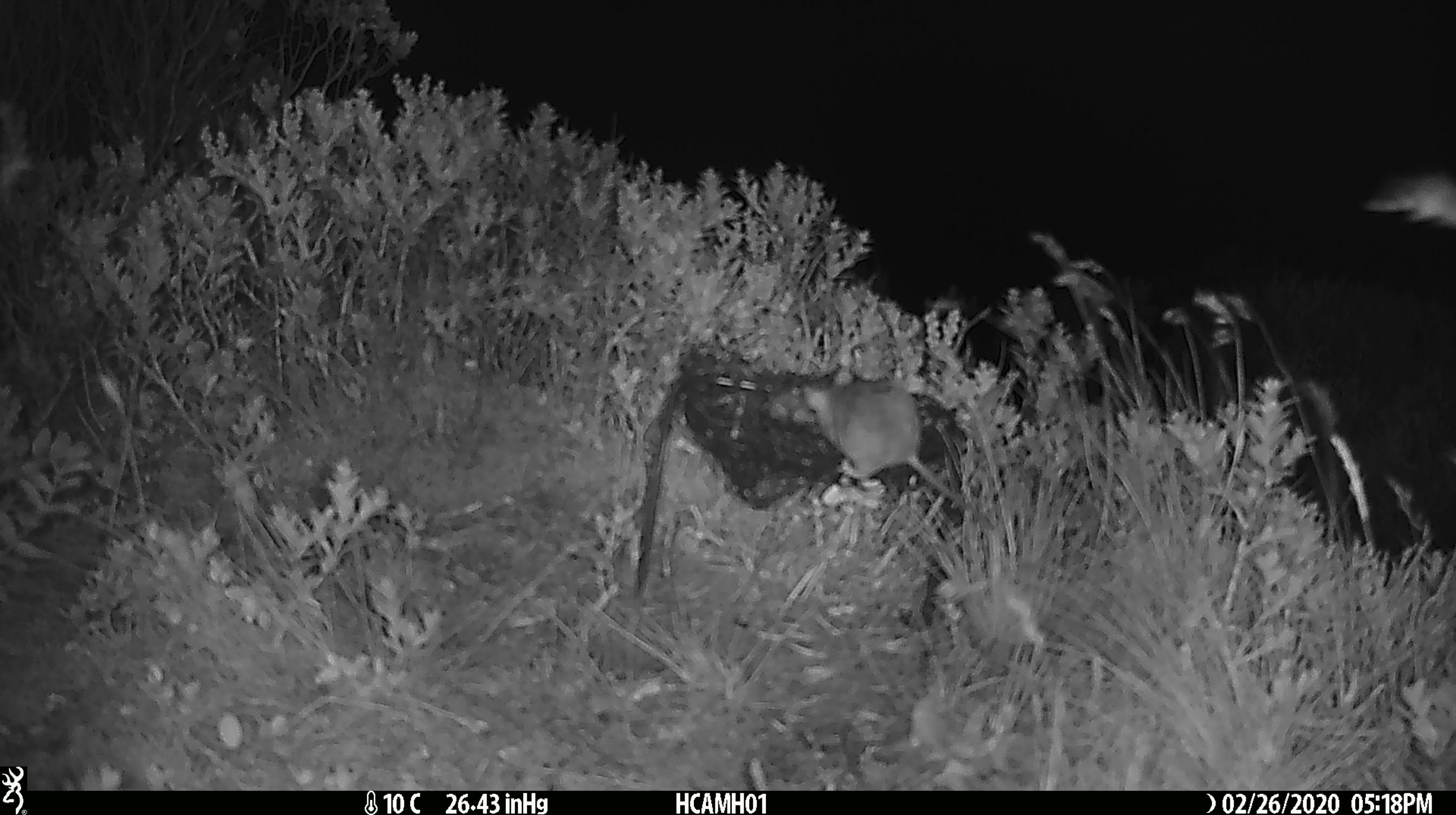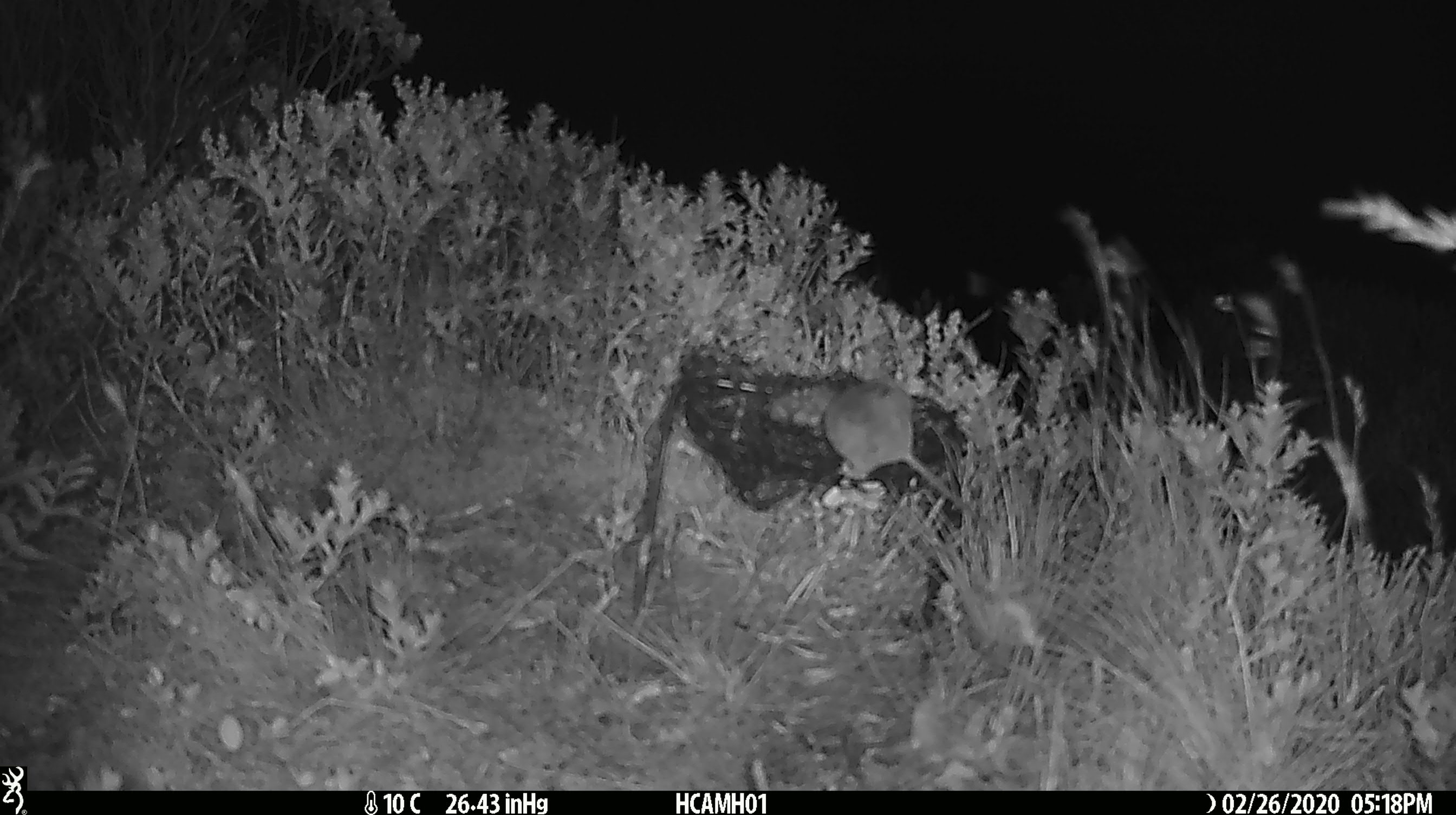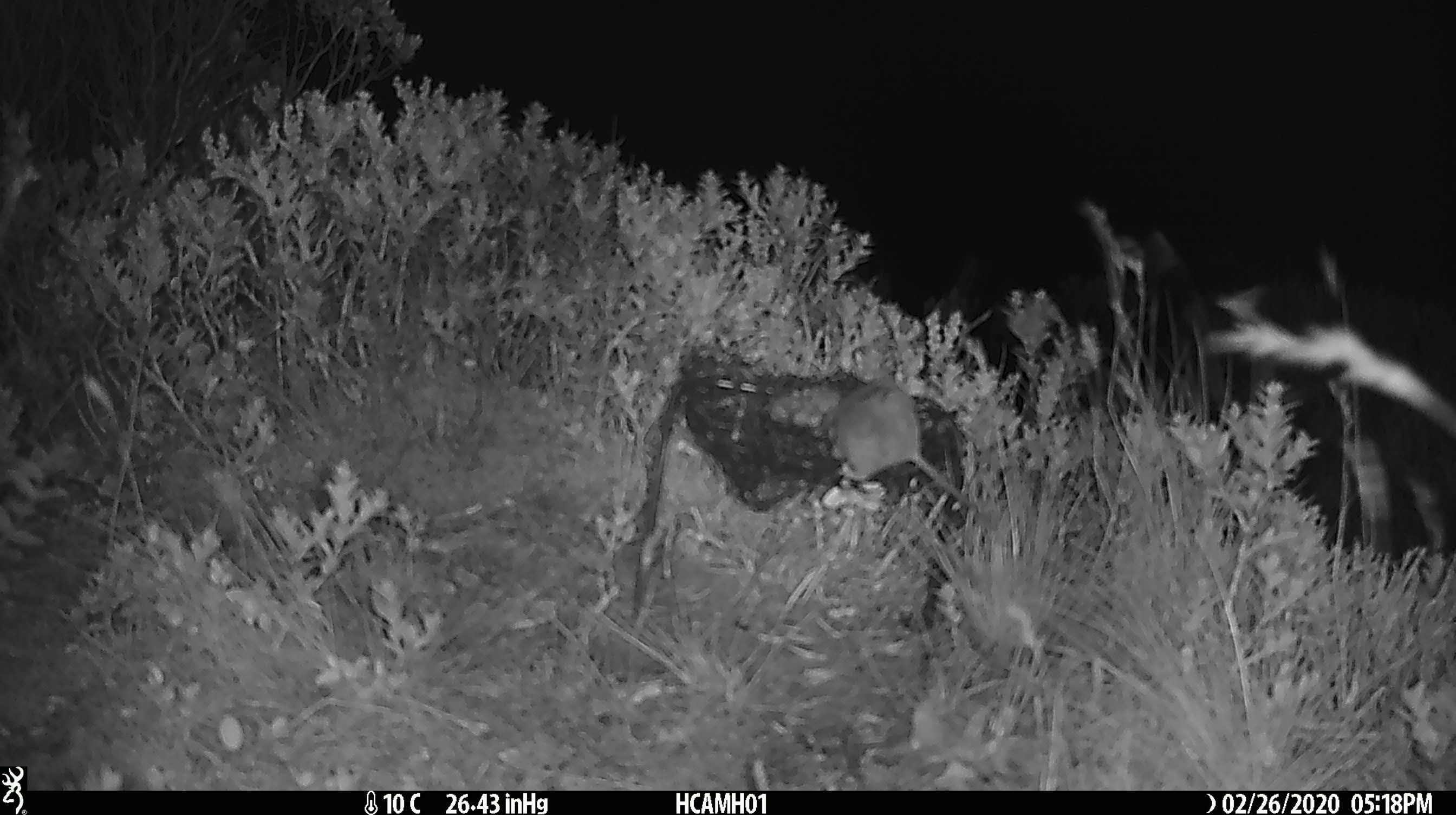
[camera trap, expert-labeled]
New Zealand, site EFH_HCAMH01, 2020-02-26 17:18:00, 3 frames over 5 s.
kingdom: Animalia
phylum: Chordata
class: Mammalia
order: Rodentia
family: Muridae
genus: Mus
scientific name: Mus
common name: mouse